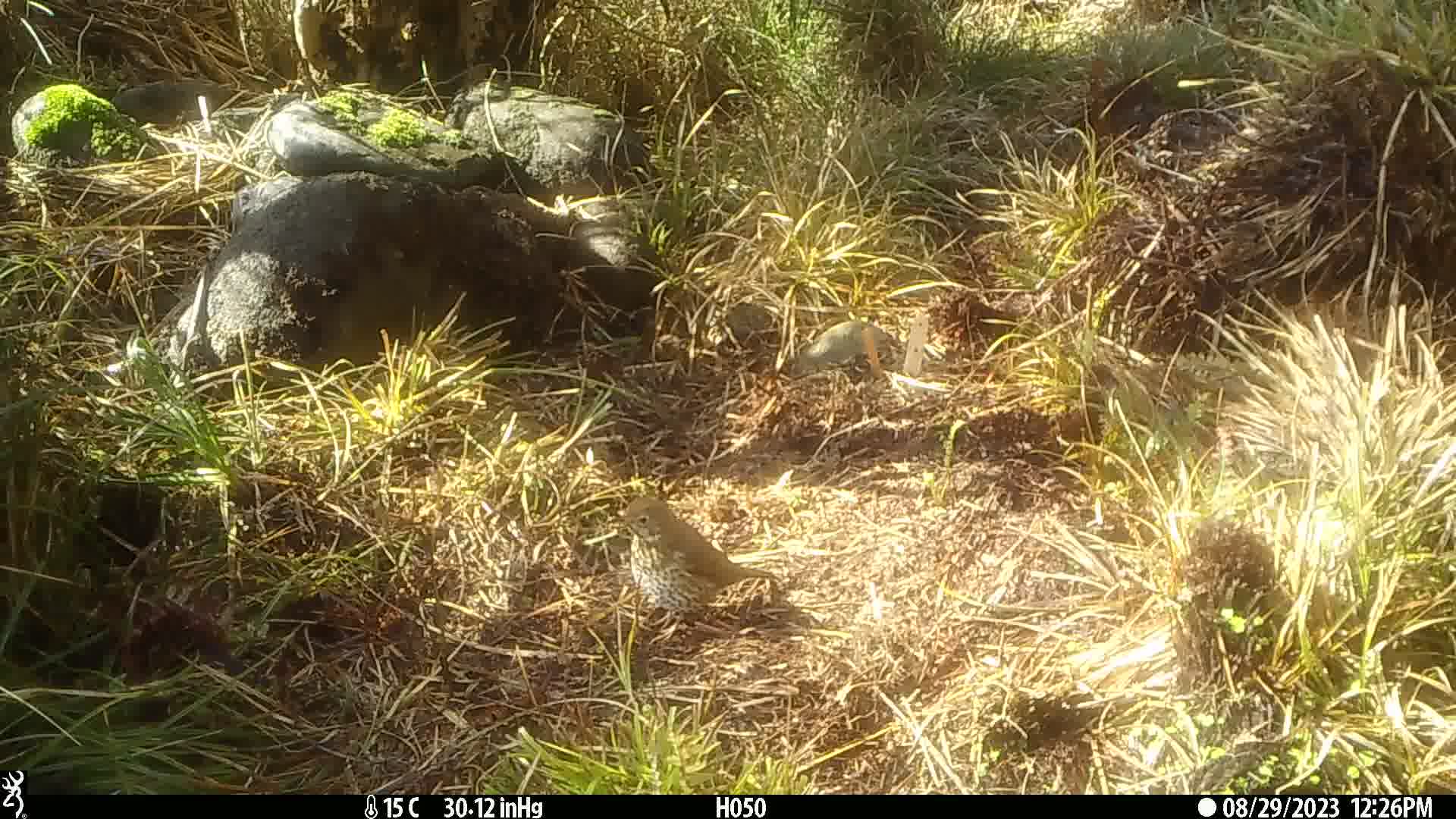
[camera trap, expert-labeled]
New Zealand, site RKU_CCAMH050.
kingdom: Animalia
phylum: Chordata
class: Aves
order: Passeriformes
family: Turdidae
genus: Turdus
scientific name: Turdus philomelos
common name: song thrush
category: thrush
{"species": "thrush (song thrush) (Turdus philomelos)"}